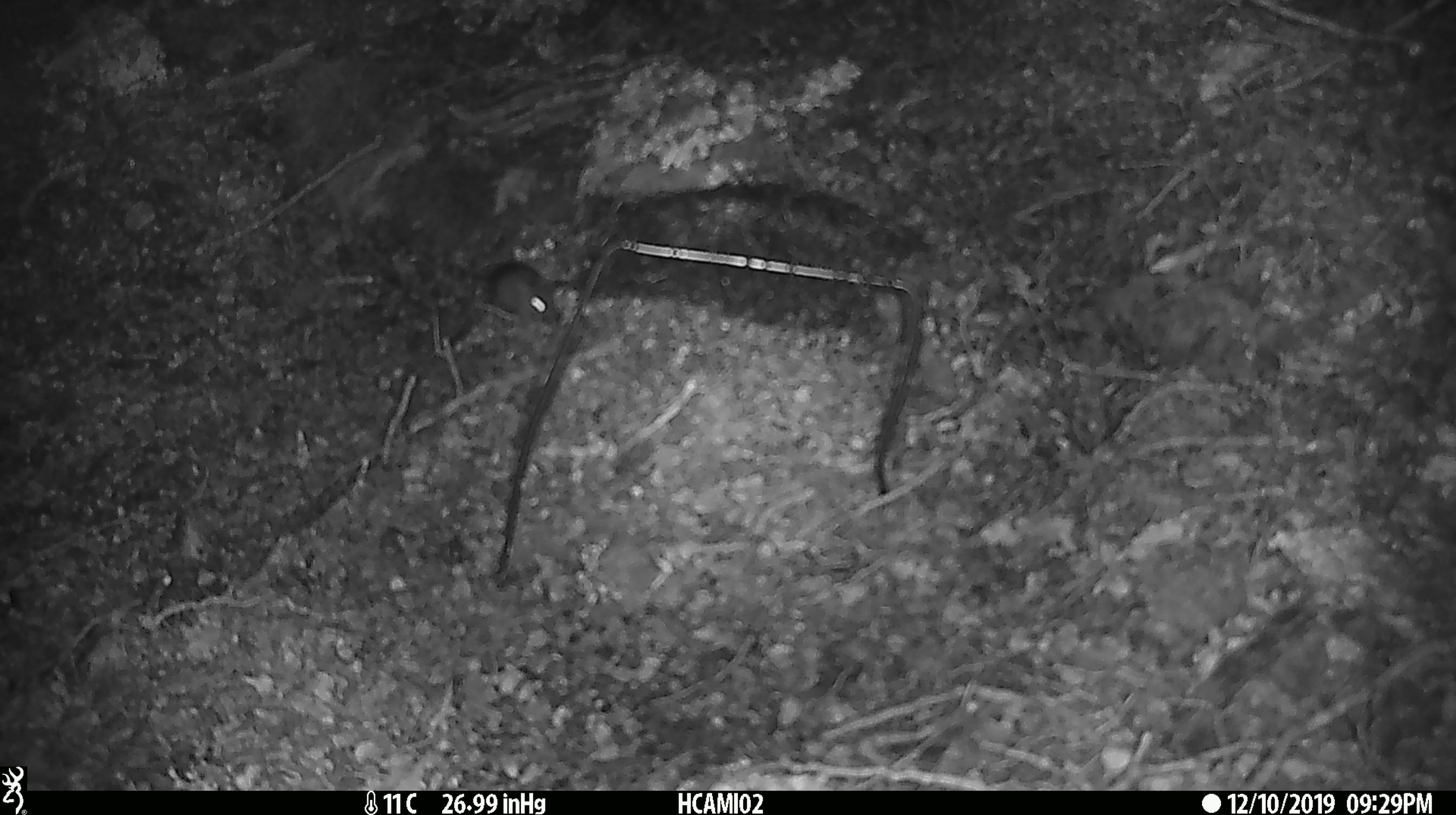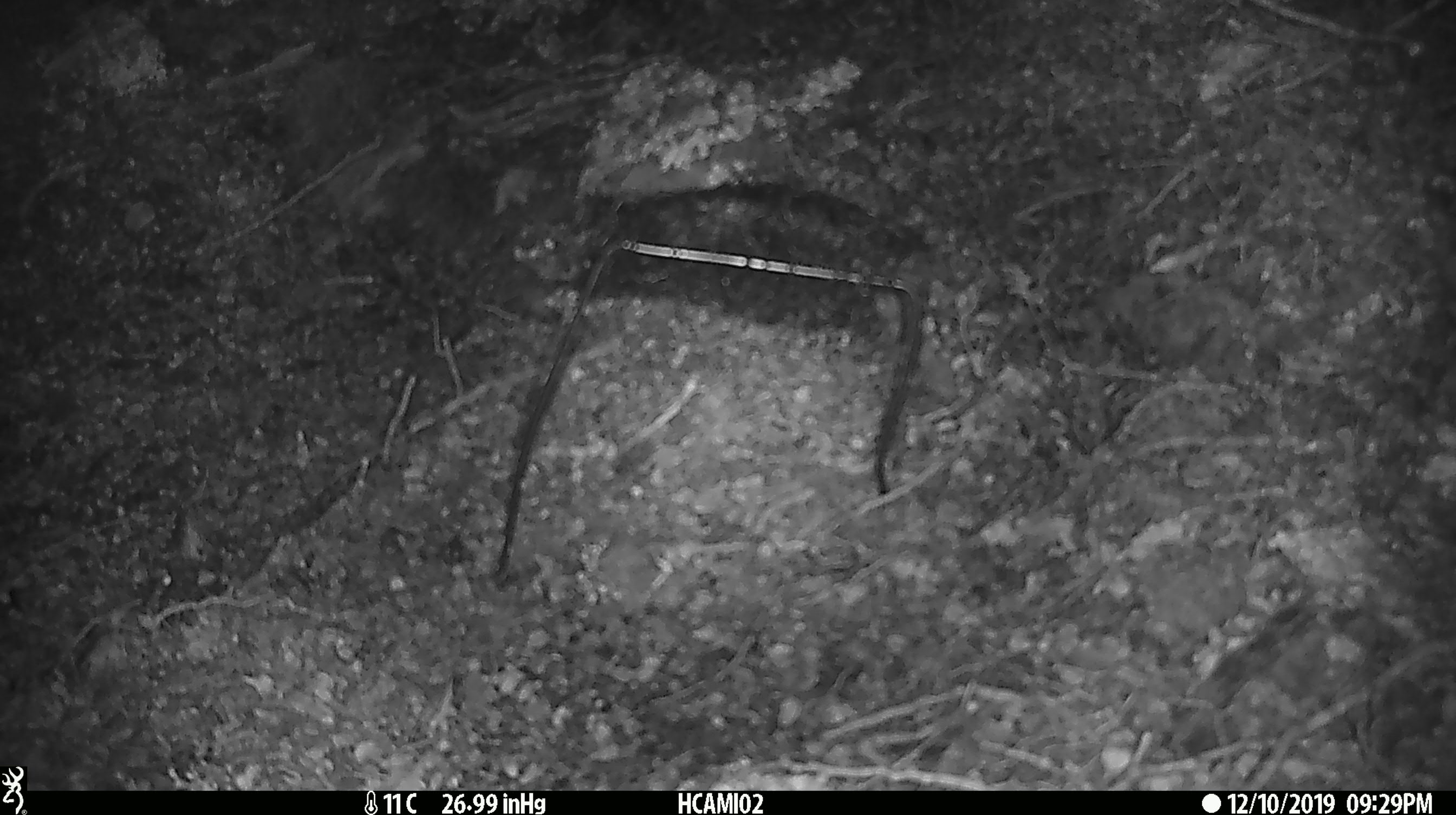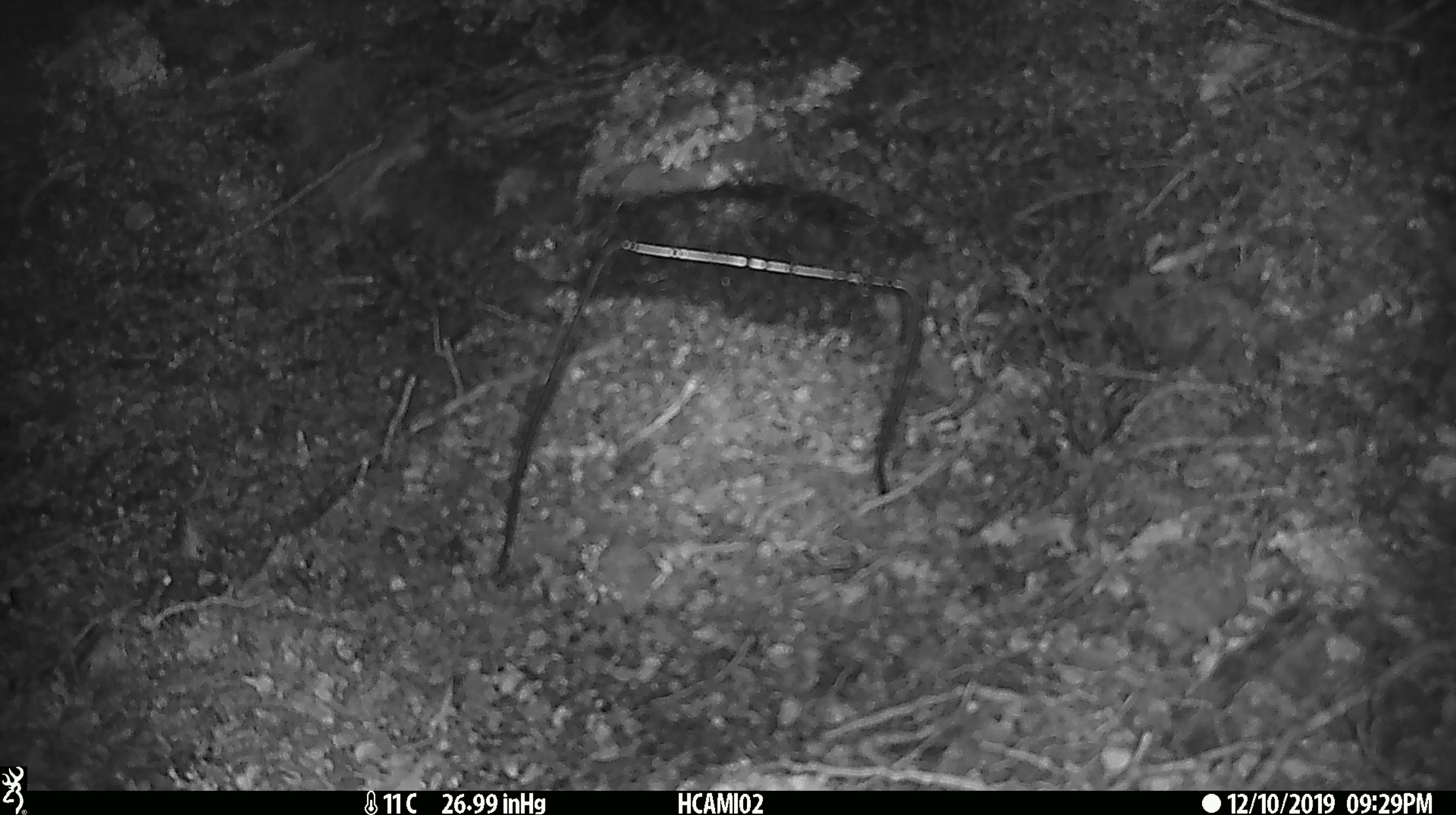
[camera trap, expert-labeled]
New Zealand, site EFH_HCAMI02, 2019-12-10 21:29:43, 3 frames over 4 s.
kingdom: Animalia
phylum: Chordata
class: Mammalia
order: Rodentia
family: Muridae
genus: Mus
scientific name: Mus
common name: mouse